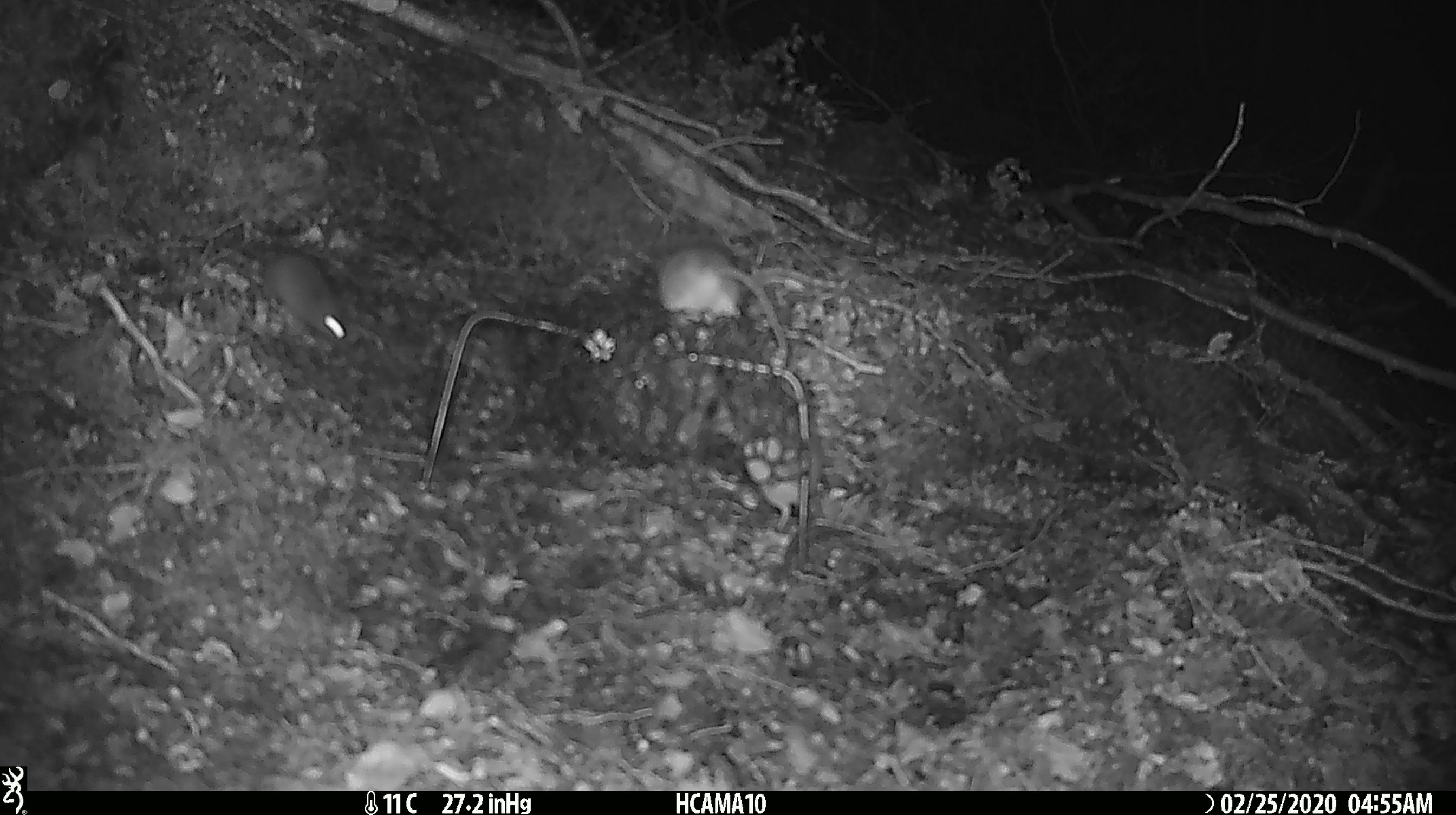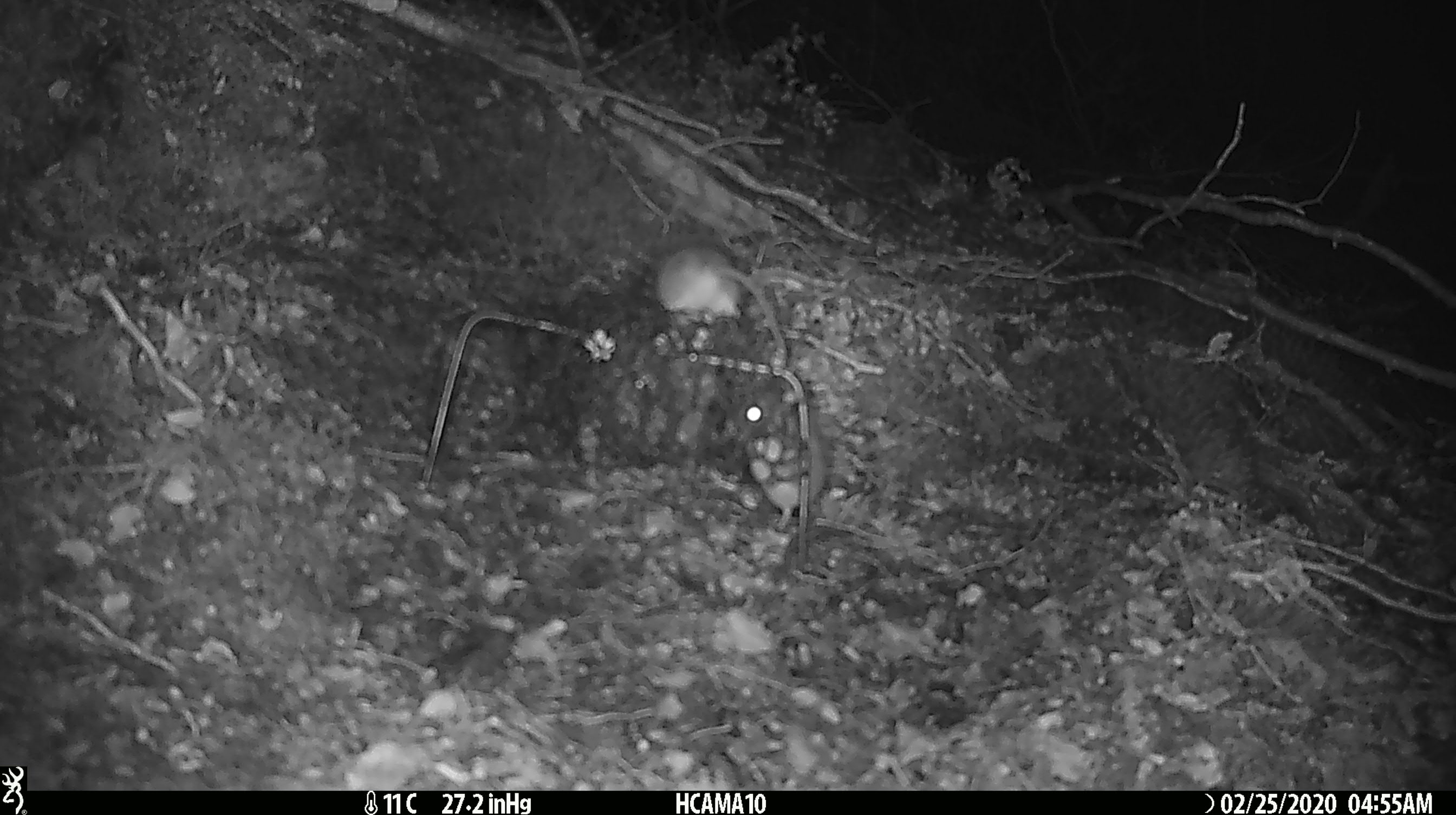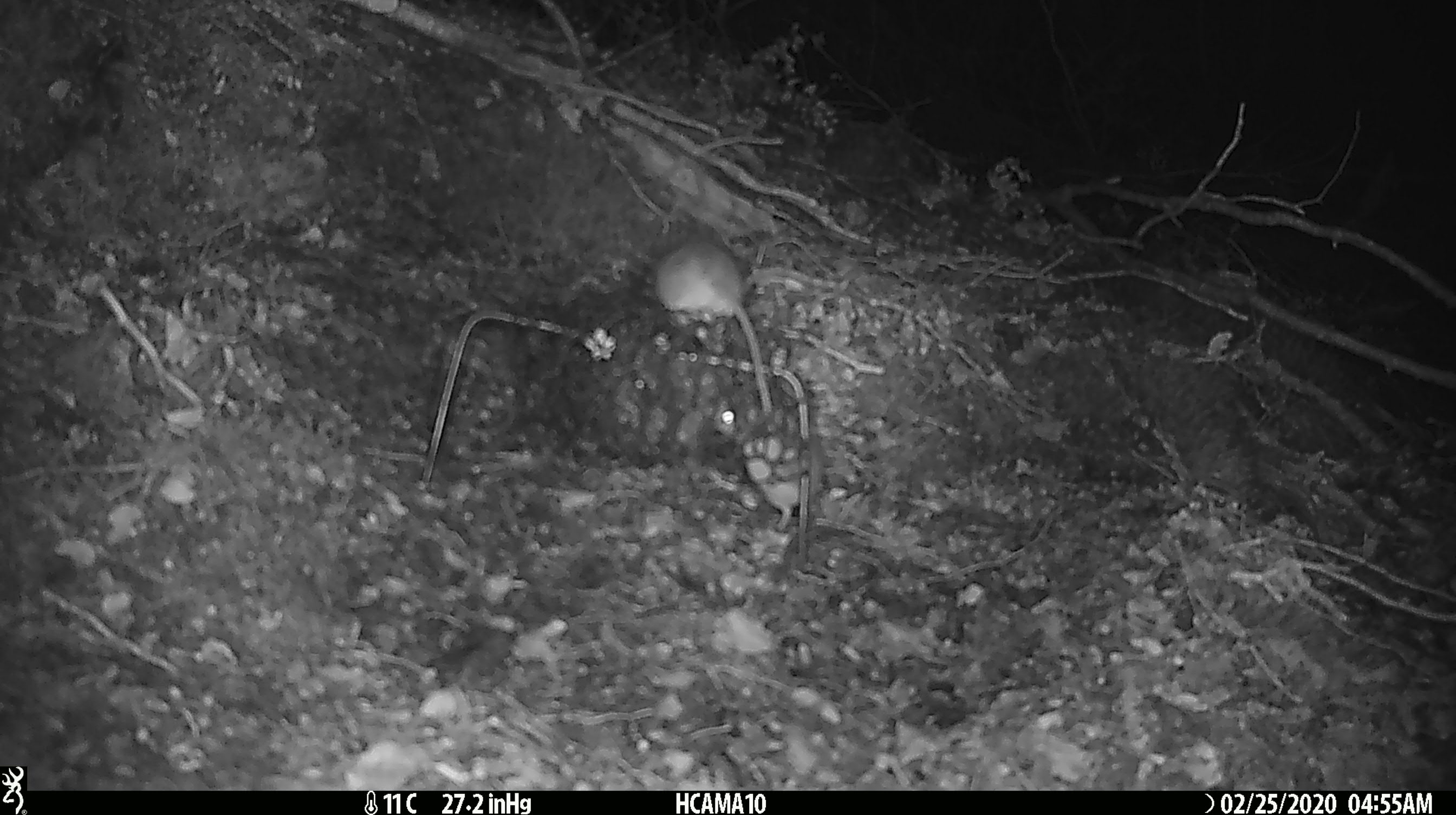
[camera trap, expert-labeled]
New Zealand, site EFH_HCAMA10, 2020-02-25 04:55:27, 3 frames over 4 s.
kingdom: Animalia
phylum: Chordata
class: Mammalia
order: Rodentia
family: Muridae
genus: Mus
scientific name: Mus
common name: mouse